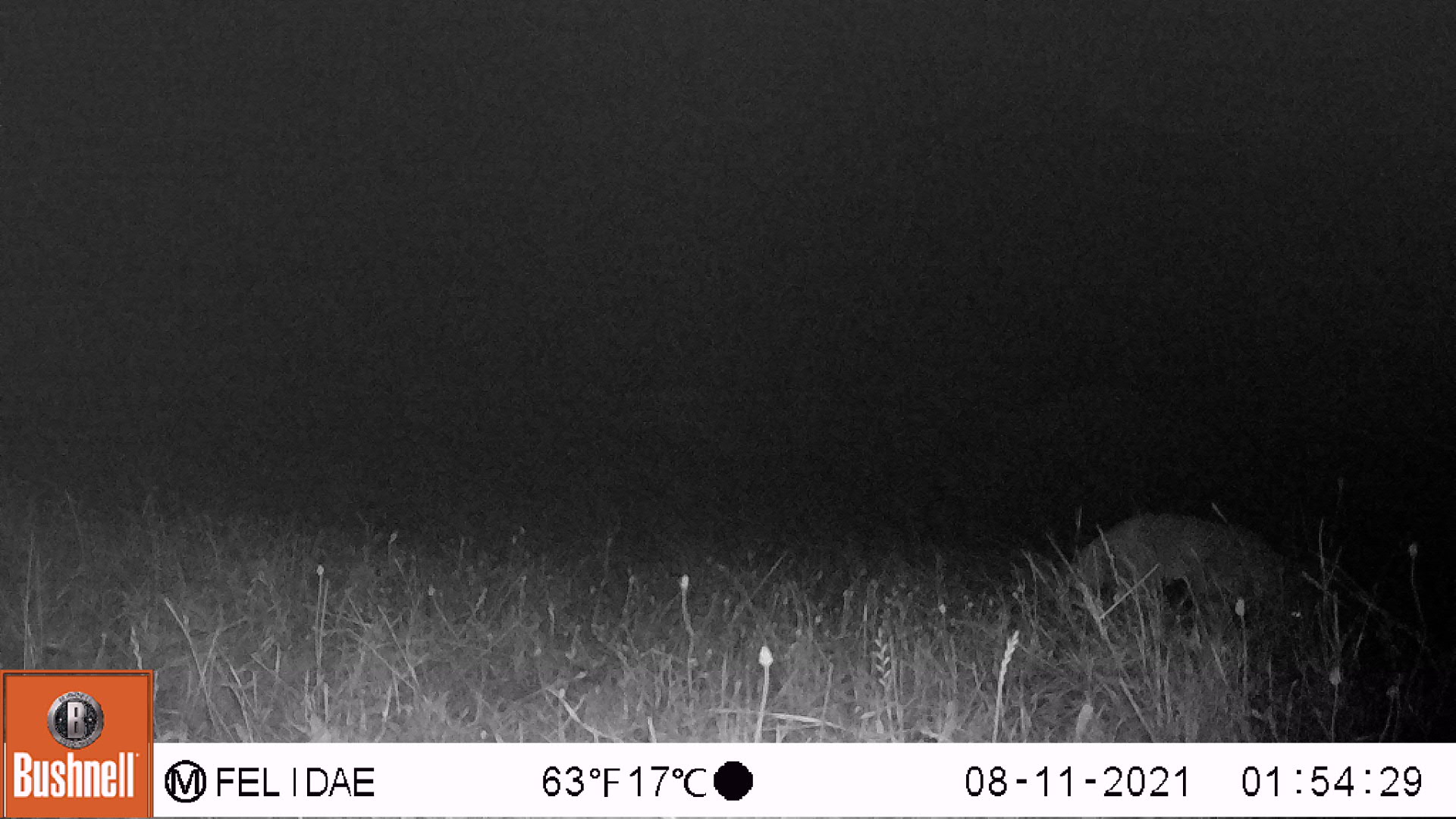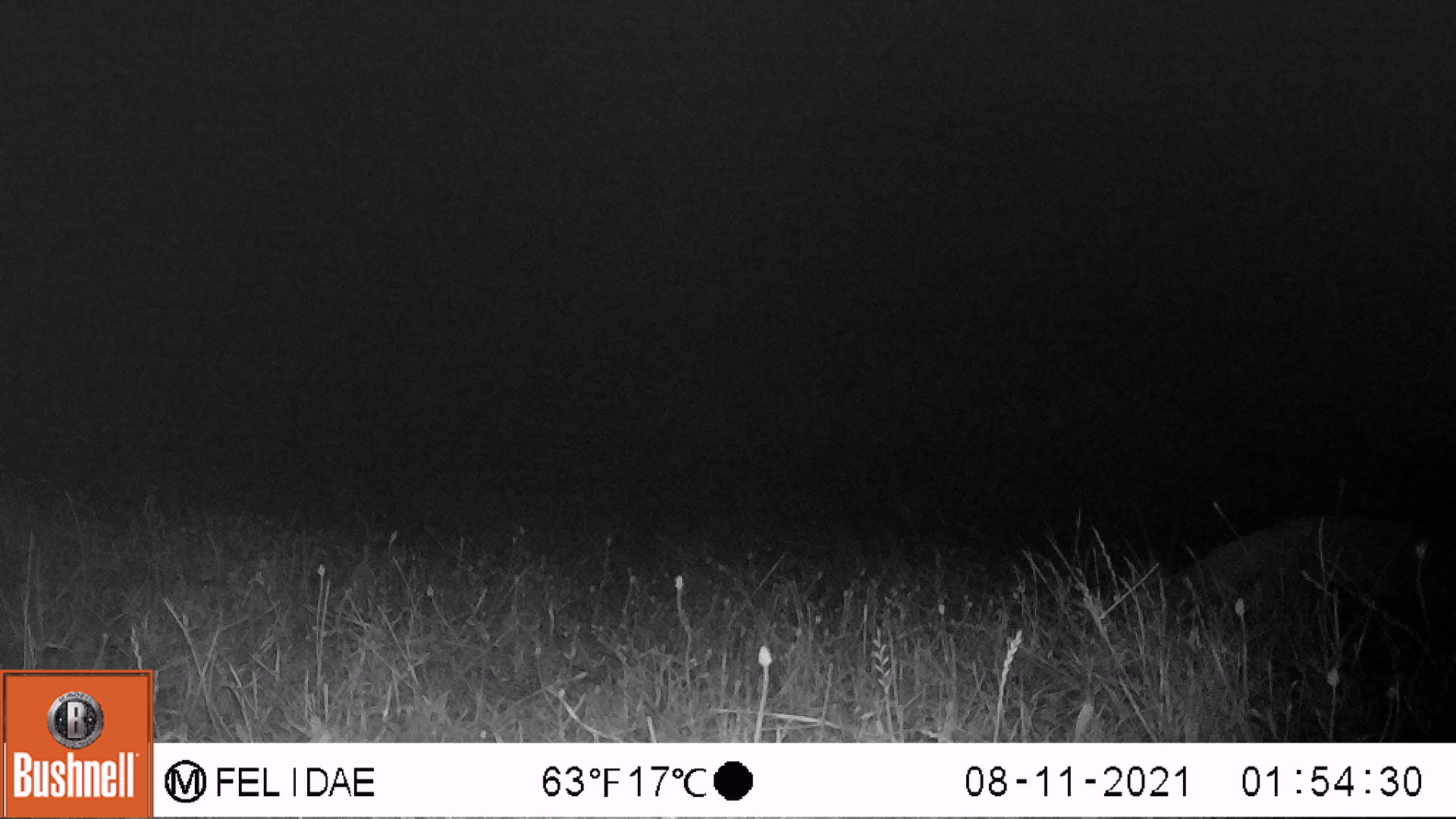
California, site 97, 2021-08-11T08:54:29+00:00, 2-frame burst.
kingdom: Animalia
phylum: Chordata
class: Mammalia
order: Carnivora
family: Canidae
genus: Urocyon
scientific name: Urocyon cinereoargenteus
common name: gray fox